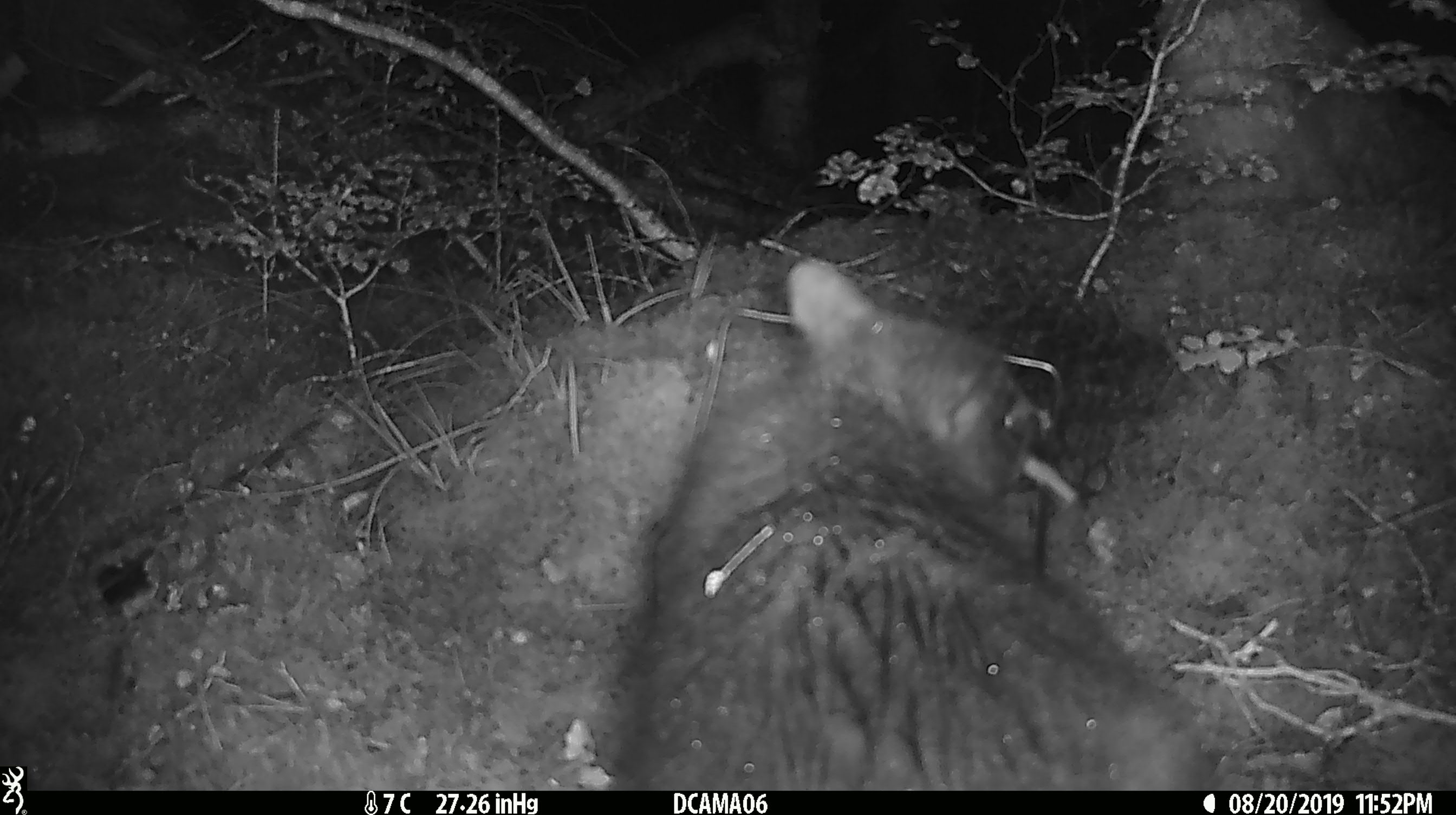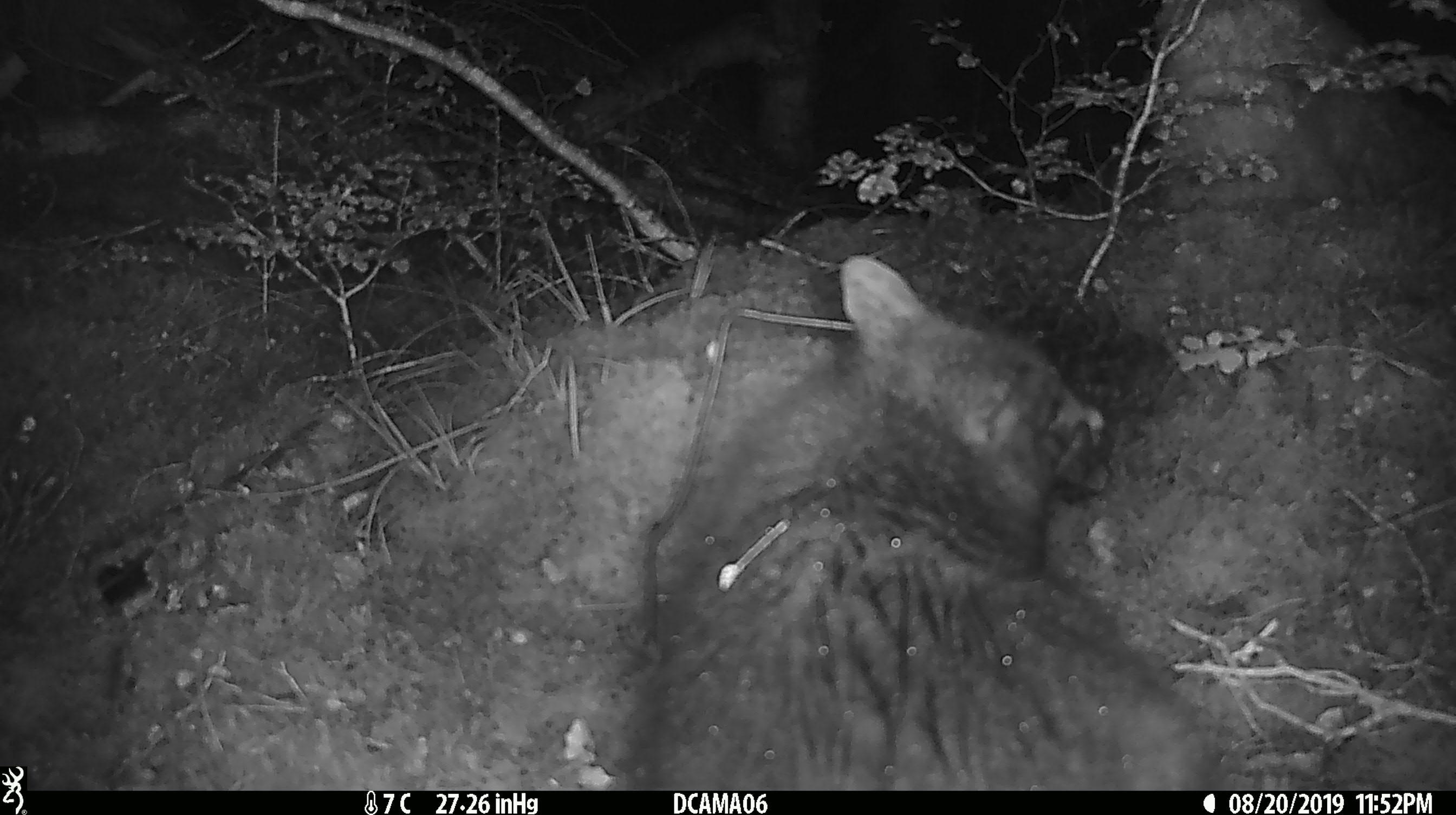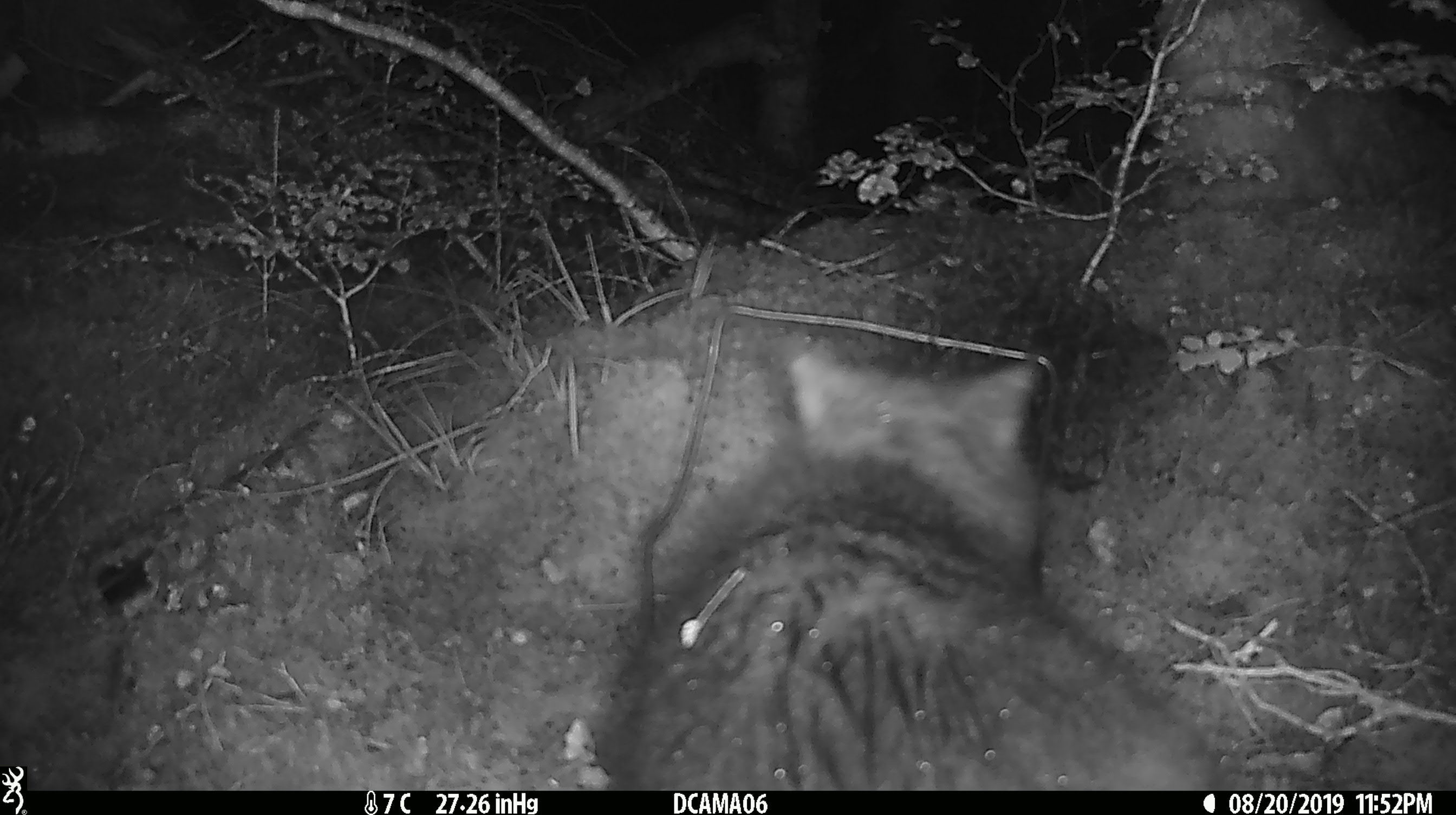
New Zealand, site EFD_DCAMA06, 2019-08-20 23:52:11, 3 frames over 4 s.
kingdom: Animalia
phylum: Chordata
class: Mammalia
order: Diprotodontia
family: Phalangeridae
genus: Trichosurus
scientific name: Trichosurus vulpecula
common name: common brushtail possum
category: possum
Possum (common brushtail possum) (Trichosurus vulpecula).